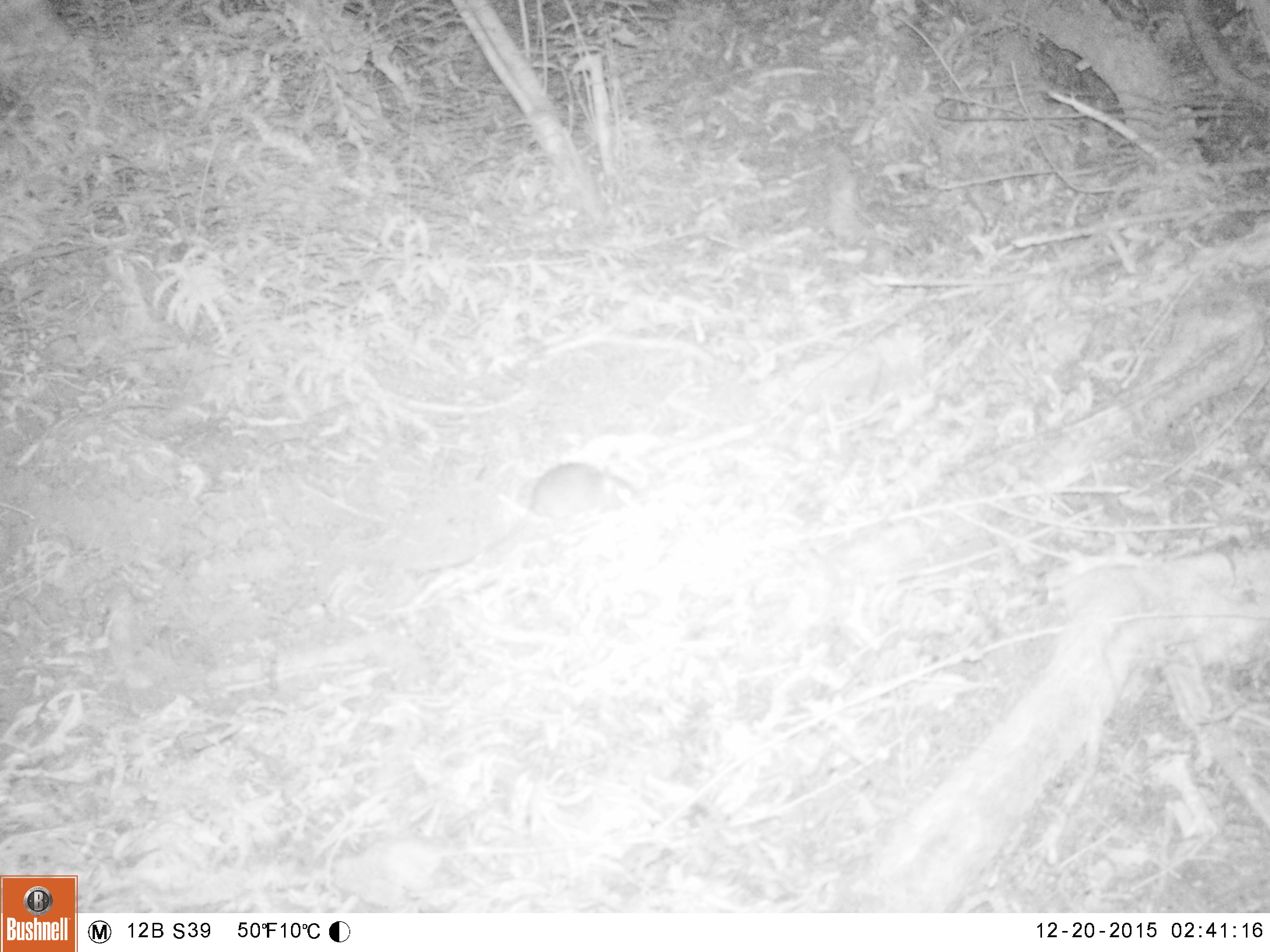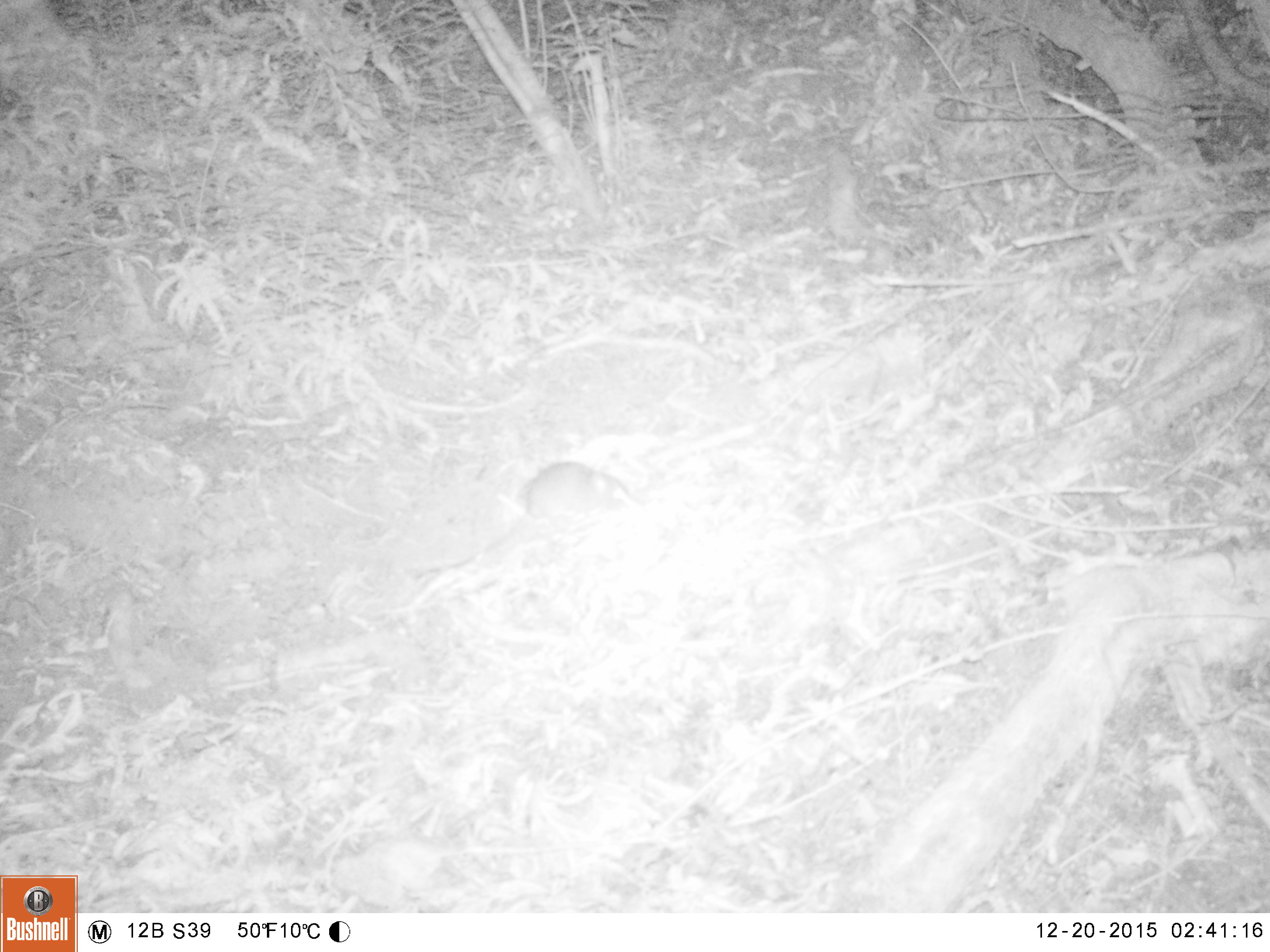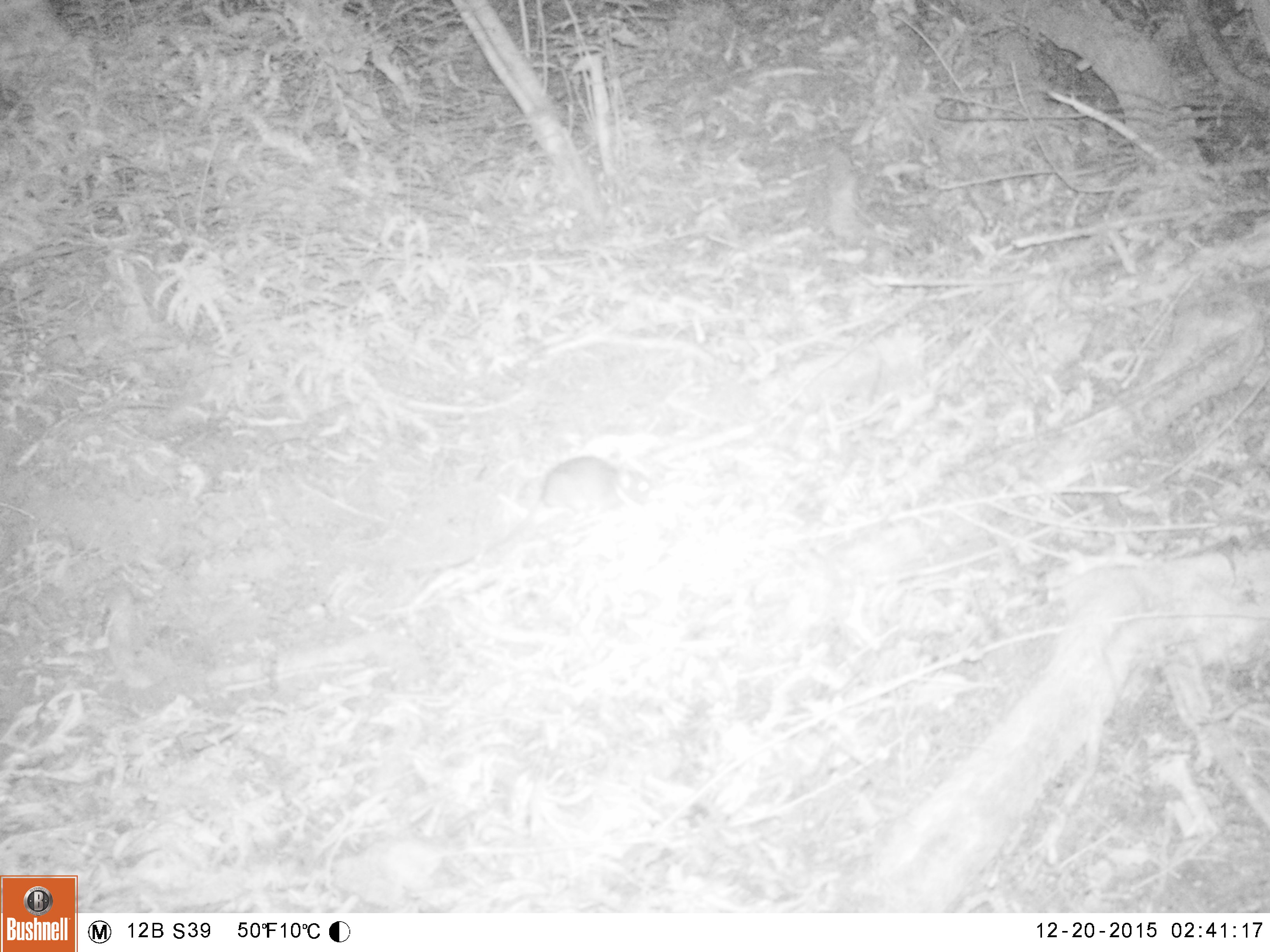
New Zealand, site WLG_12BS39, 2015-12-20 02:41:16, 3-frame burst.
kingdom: Animalia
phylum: Chordata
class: Mammalia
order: Rodentia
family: Muridae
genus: Rattus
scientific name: Rattus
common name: rat